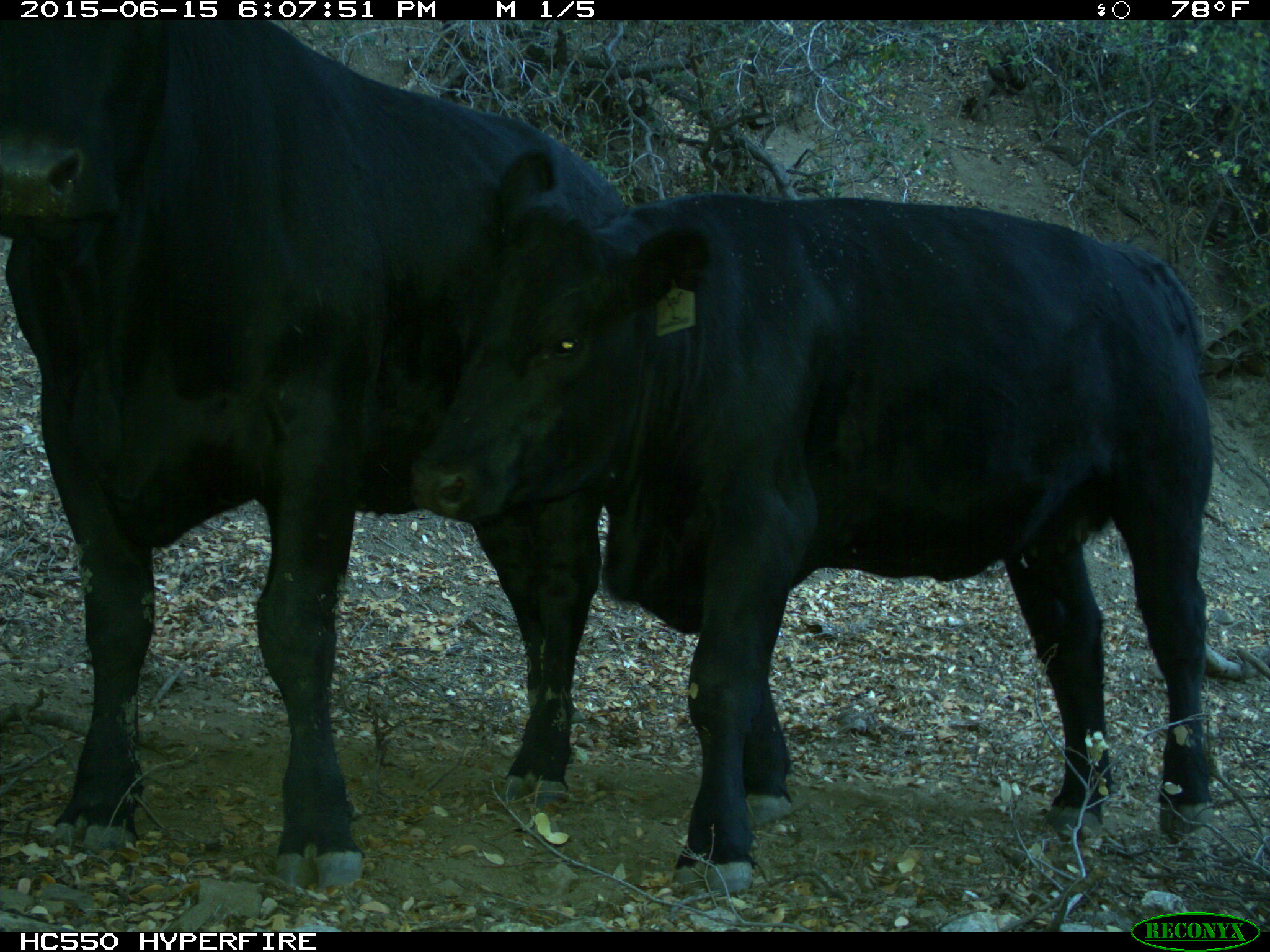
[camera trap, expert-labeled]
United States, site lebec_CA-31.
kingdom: Animalia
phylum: Chordata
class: Mammalia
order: Artiodactyla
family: Bovidae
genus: Bos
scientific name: Bos taurus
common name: domestic cow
Bos taurus (domestic cow).